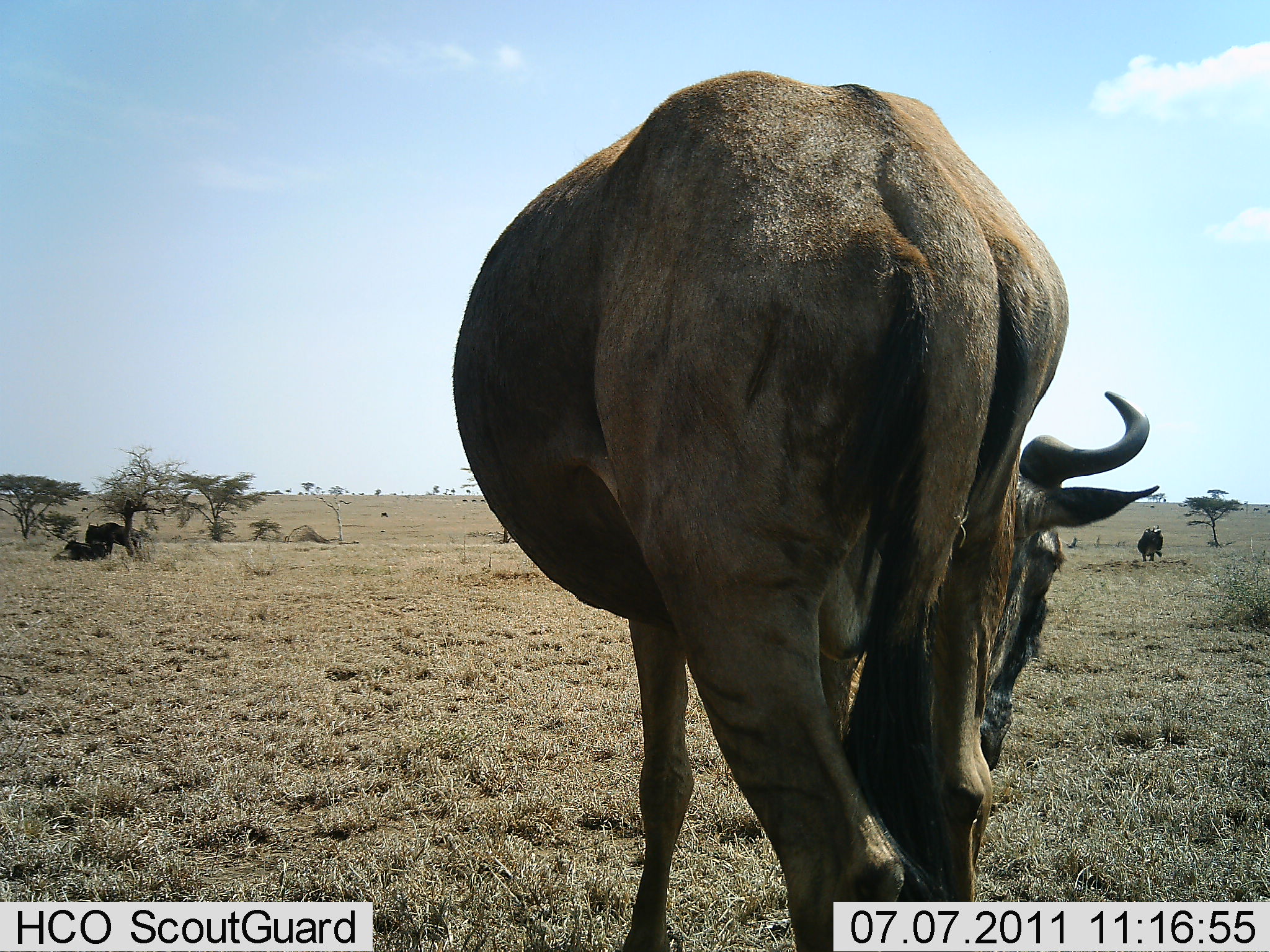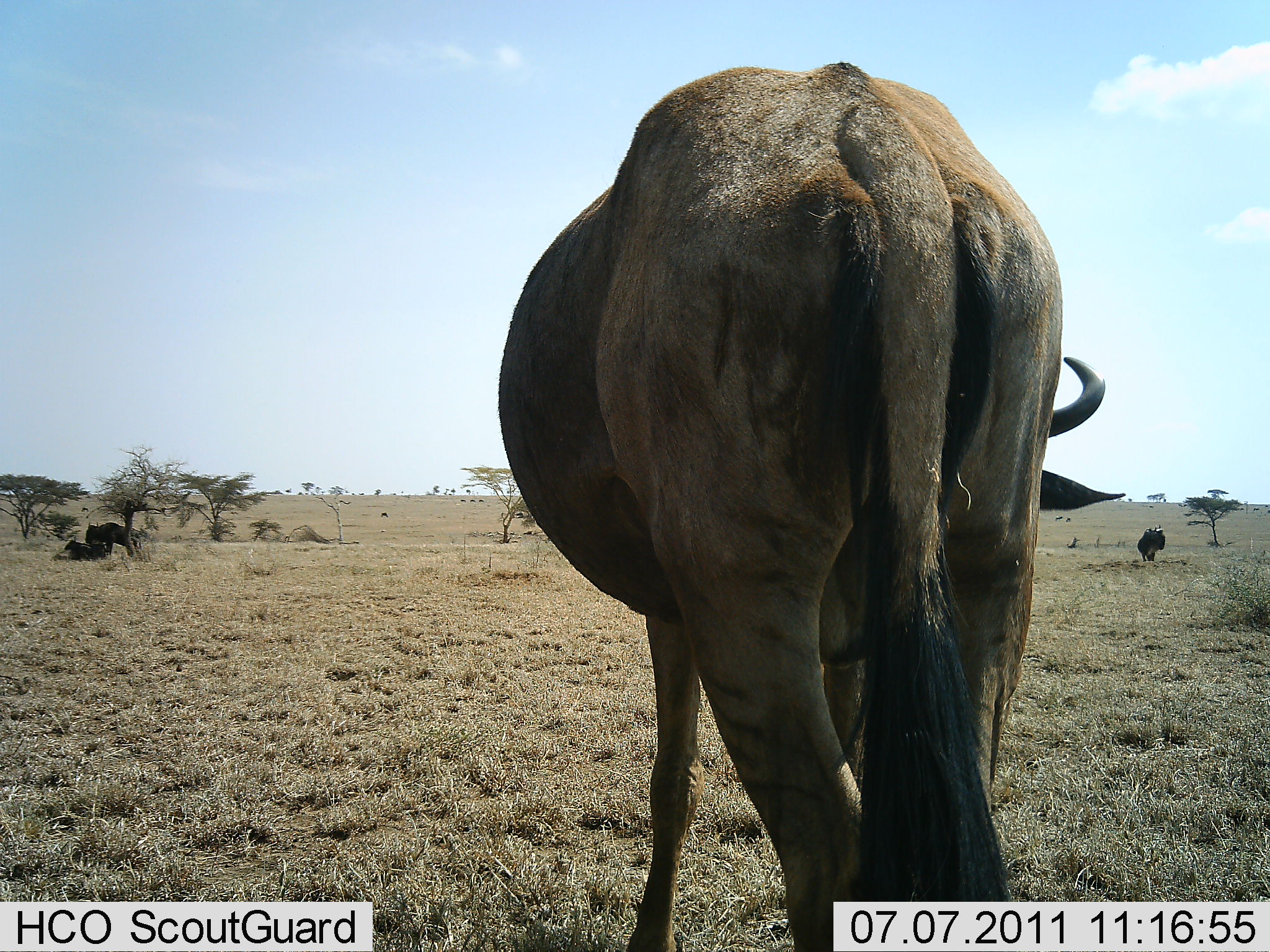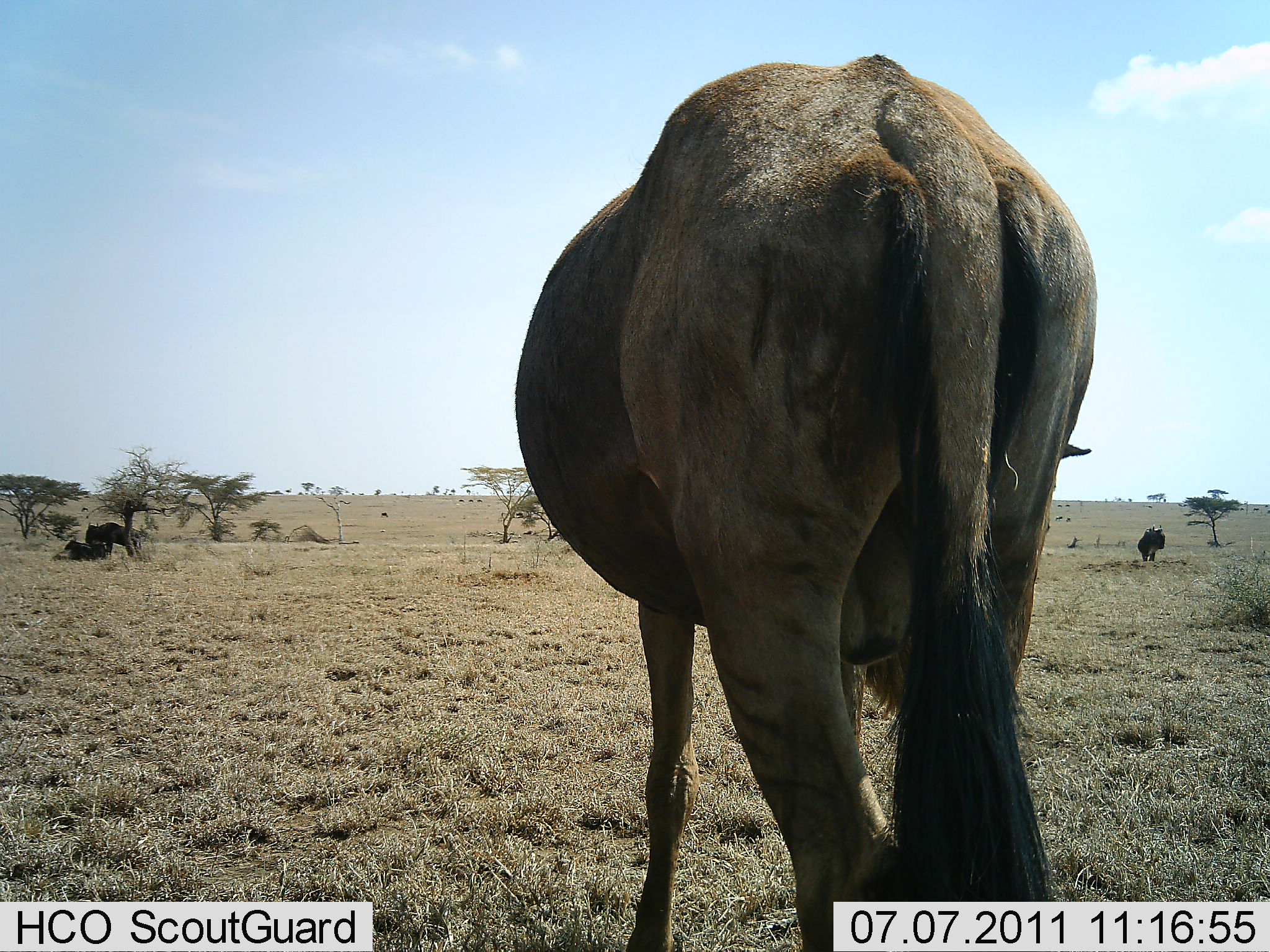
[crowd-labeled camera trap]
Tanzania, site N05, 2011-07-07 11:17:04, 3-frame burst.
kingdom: Animalia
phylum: Chordata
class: Mammalia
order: Artiodactyla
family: Bovidae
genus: Connochaetes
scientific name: Connochaetes taurinus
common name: blue wildebeest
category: wildebeest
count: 4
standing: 82%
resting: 45%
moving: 0%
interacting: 0%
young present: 0%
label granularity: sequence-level